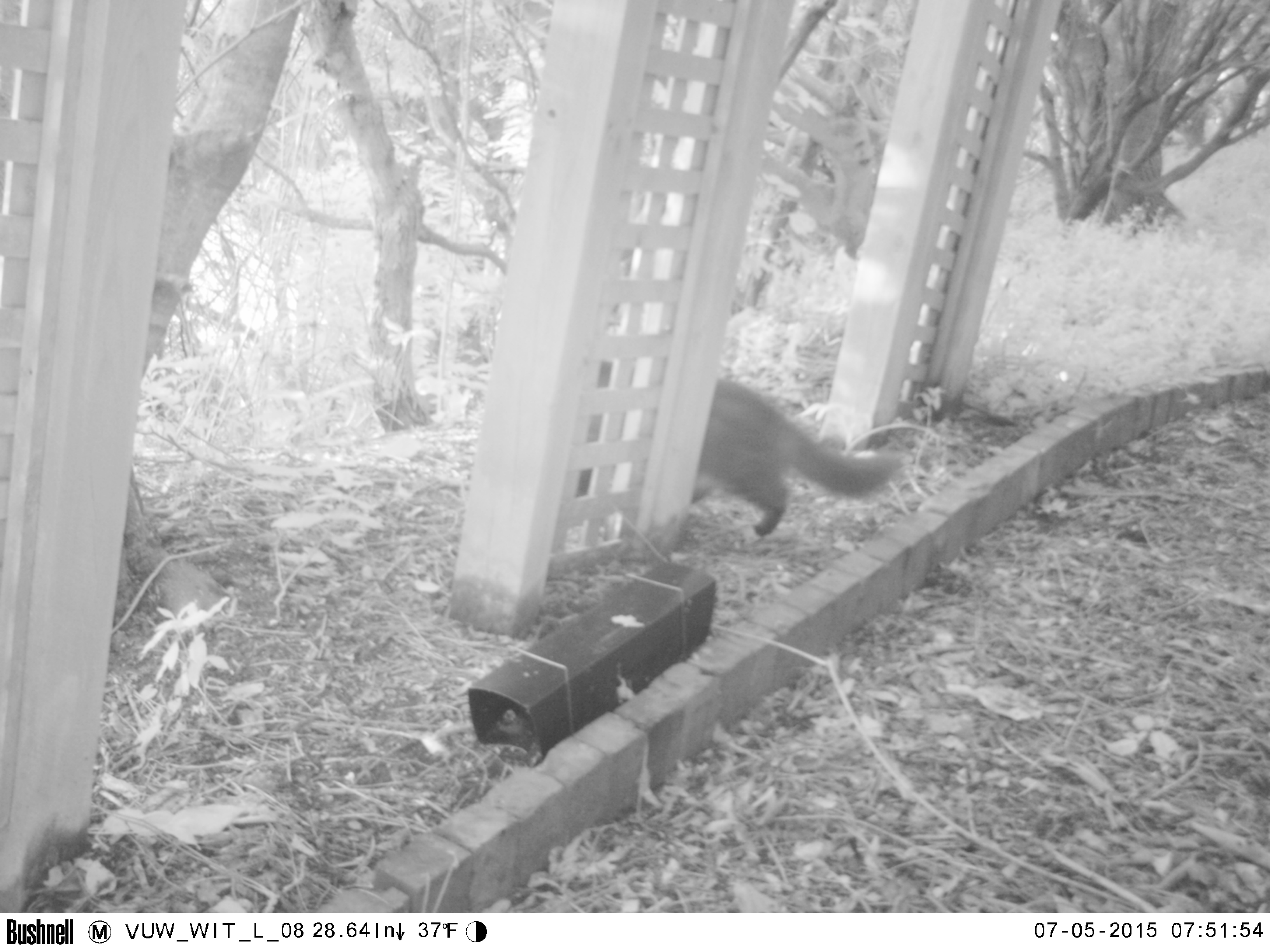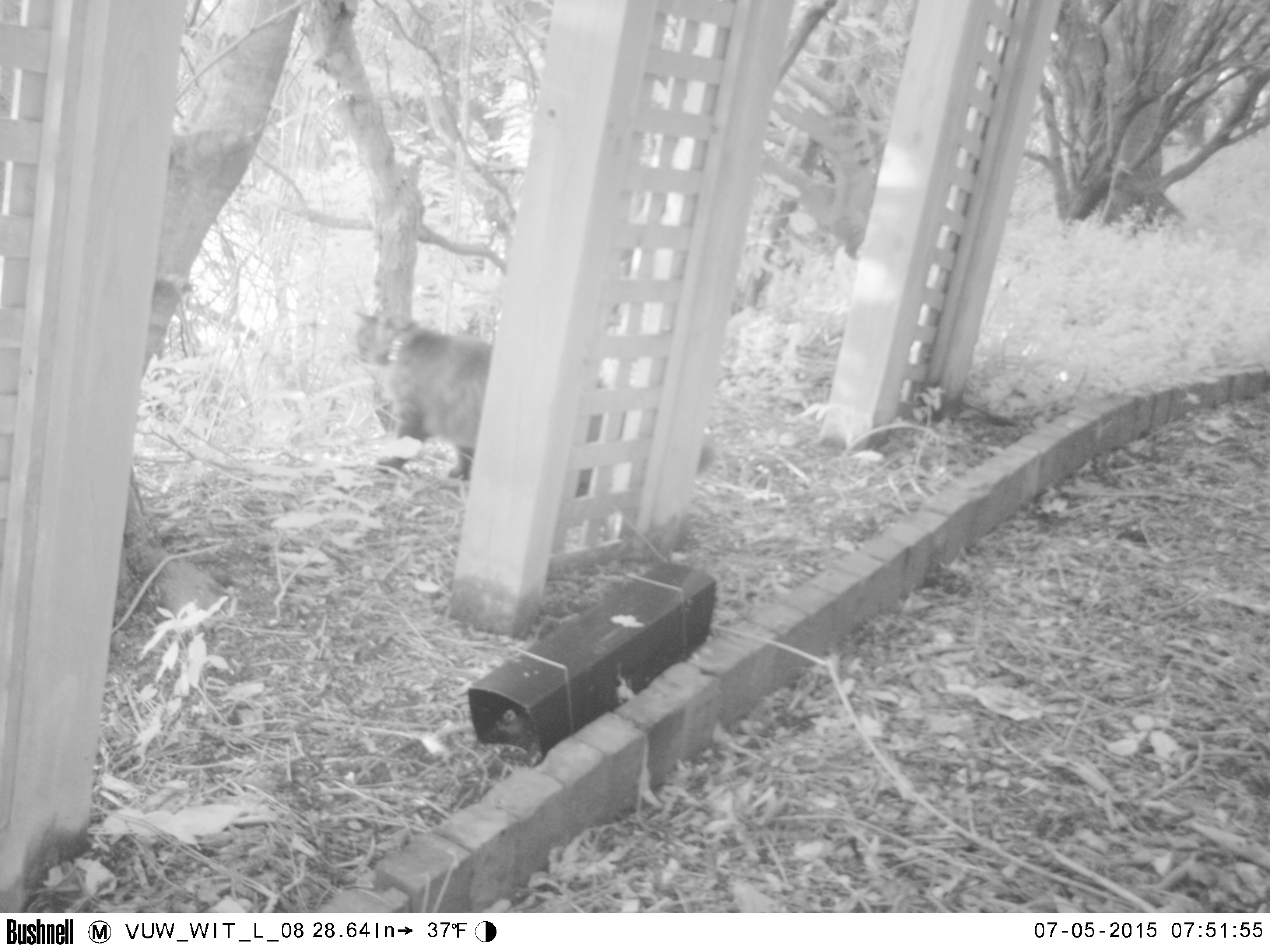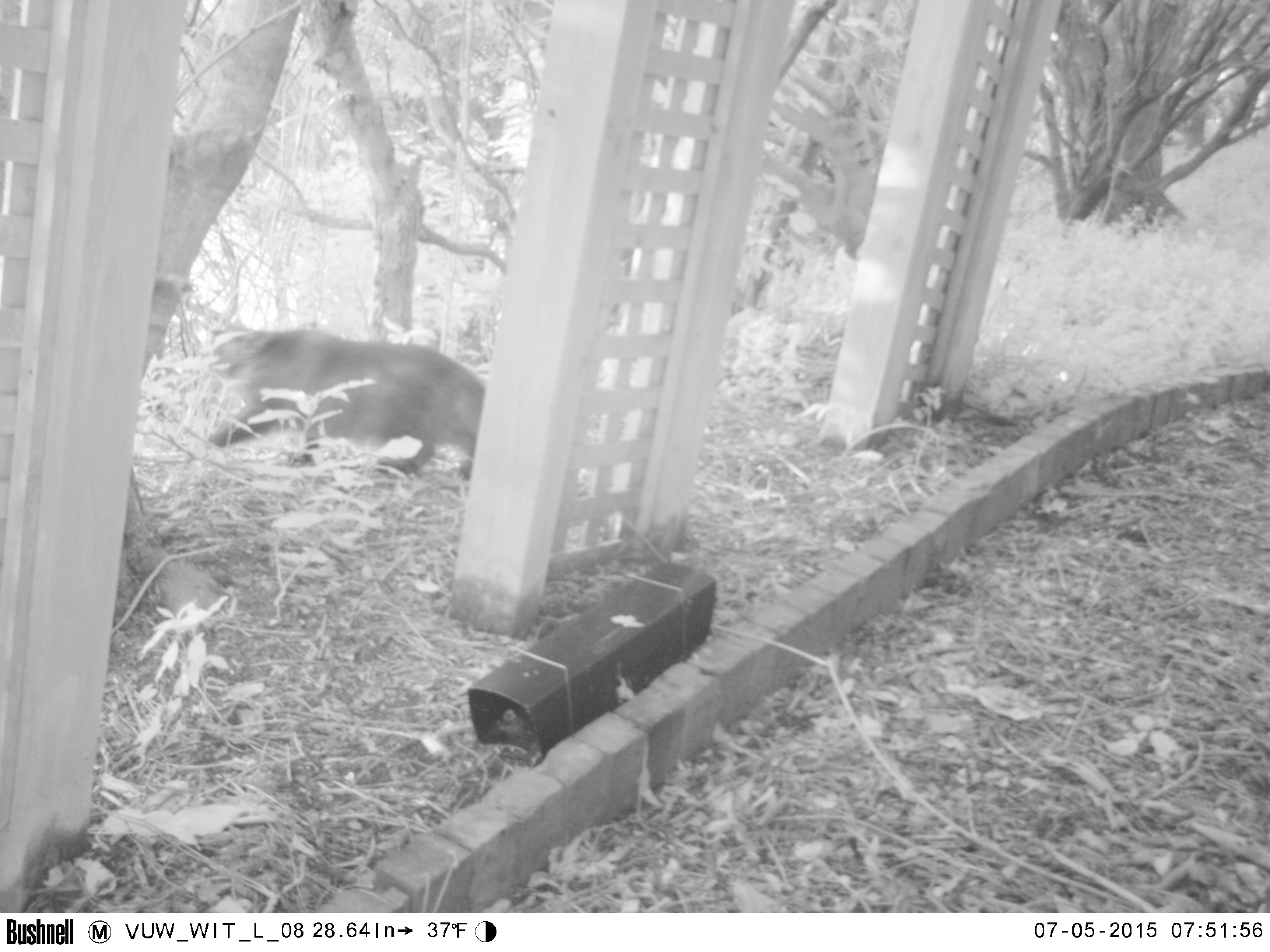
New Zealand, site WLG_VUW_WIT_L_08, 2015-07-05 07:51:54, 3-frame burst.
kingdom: Animalia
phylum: Chordata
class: Mammalia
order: Carnivora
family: Felidae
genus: Felis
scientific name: Felis catus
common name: domestic cat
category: cat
Cat (domestic cat) (Felis catus).